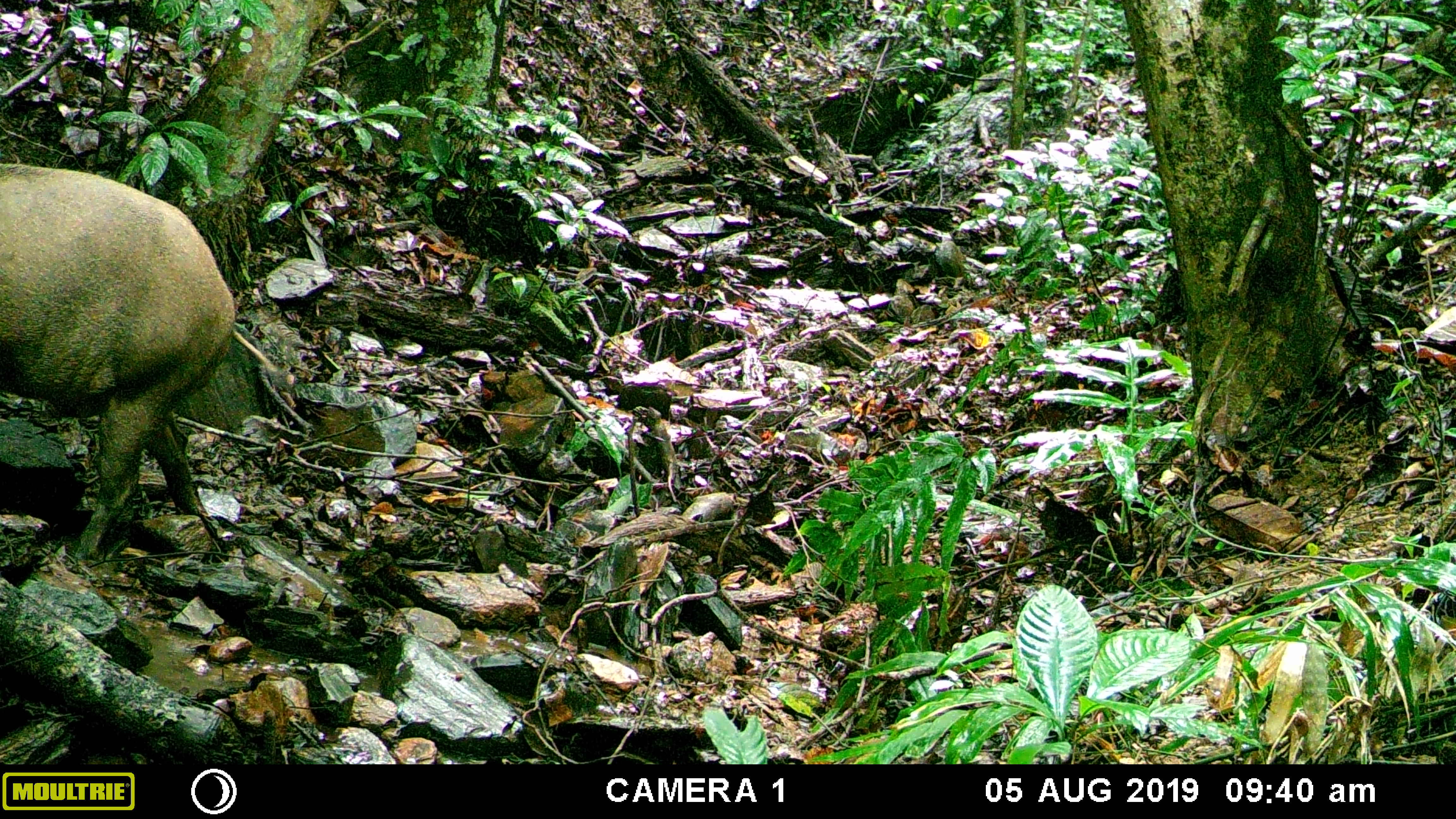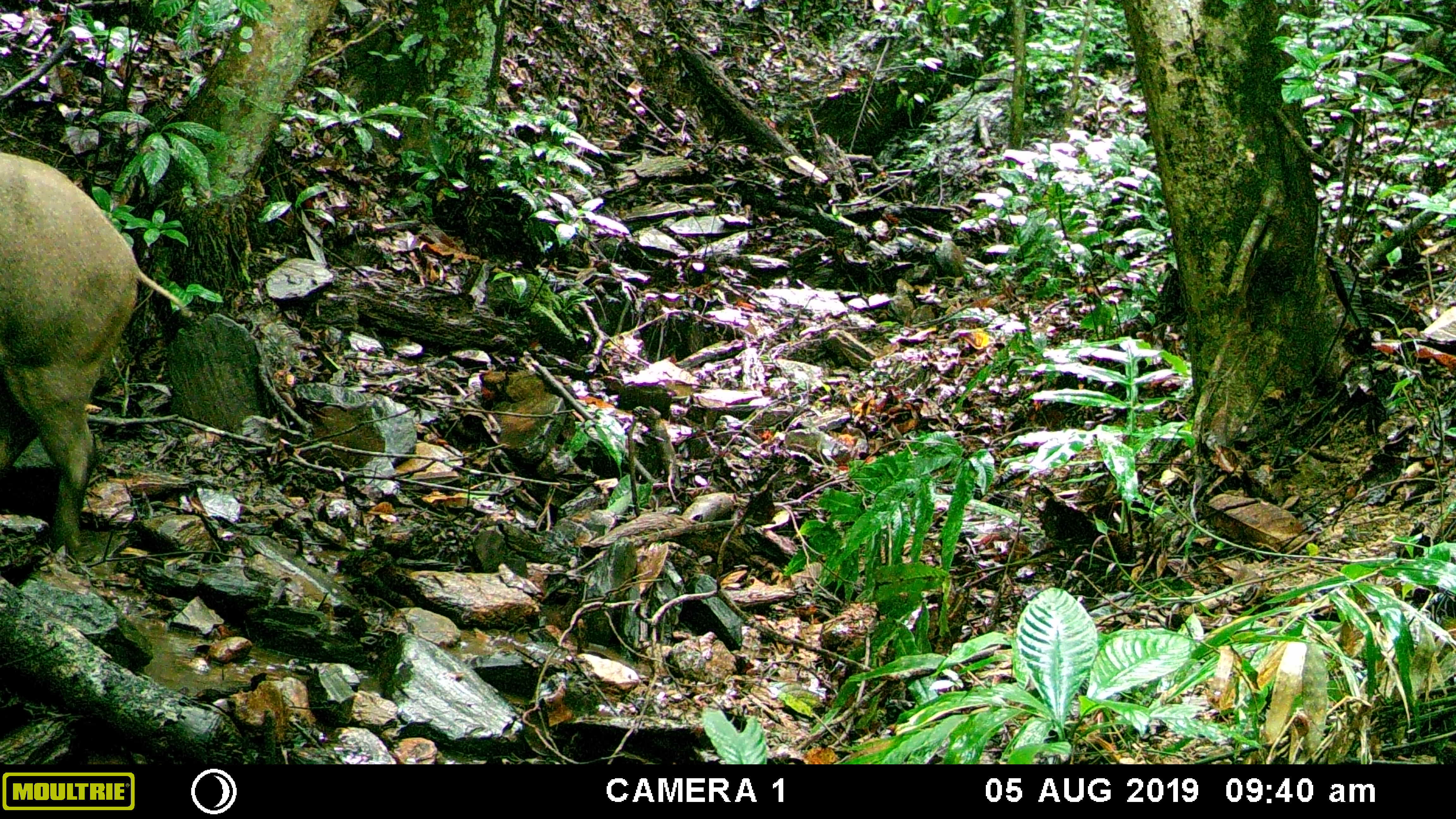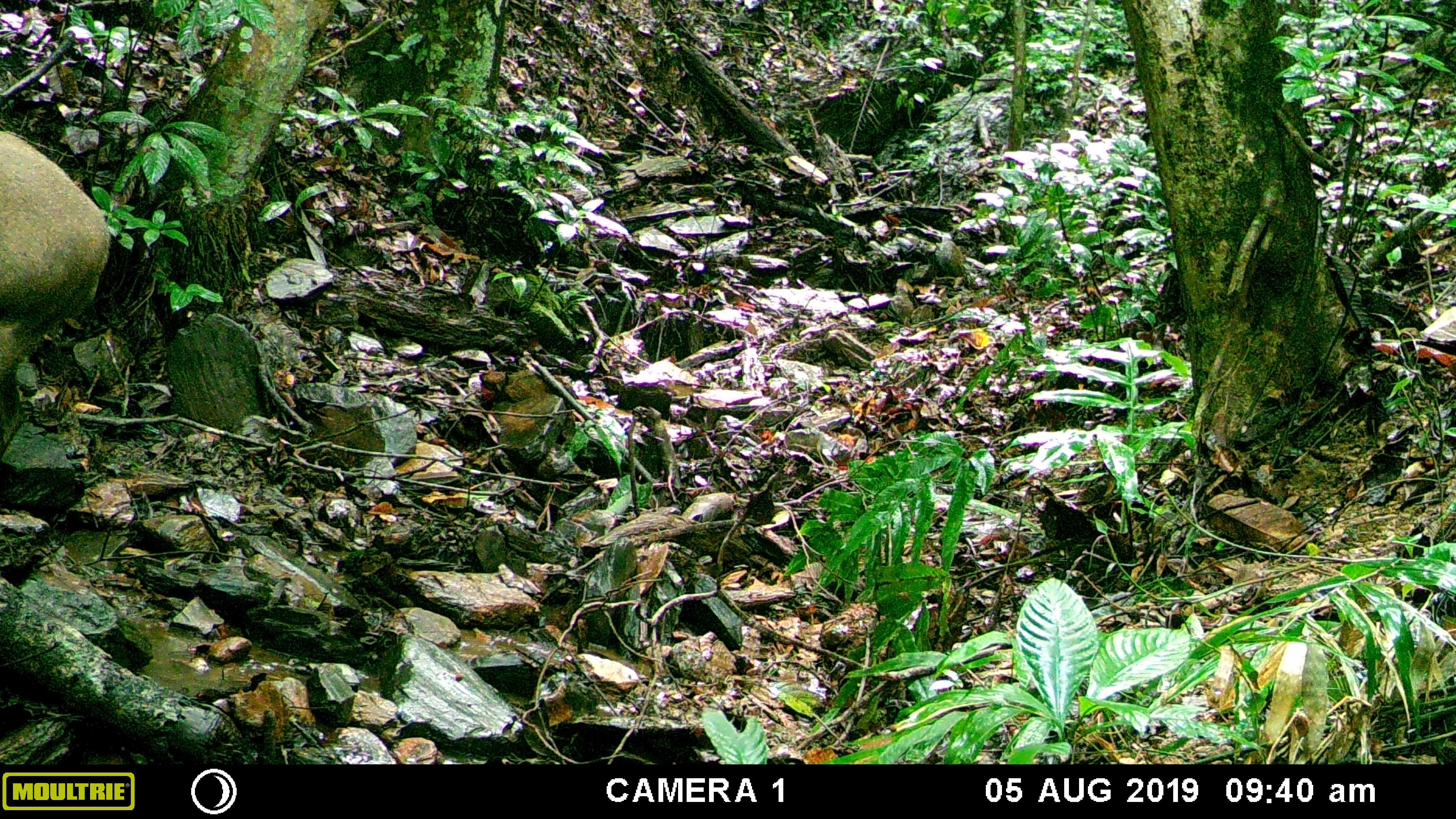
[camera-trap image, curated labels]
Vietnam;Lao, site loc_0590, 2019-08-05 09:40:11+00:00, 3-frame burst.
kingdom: Animalia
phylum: Chordata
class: Mammalia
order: Artiodactyla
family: Suidae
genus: Sus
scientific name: Sus scrofa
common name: eurasian wild pig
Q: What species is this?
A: Eurasian wild pig (Sus scrofa).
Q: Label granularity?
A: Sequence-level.